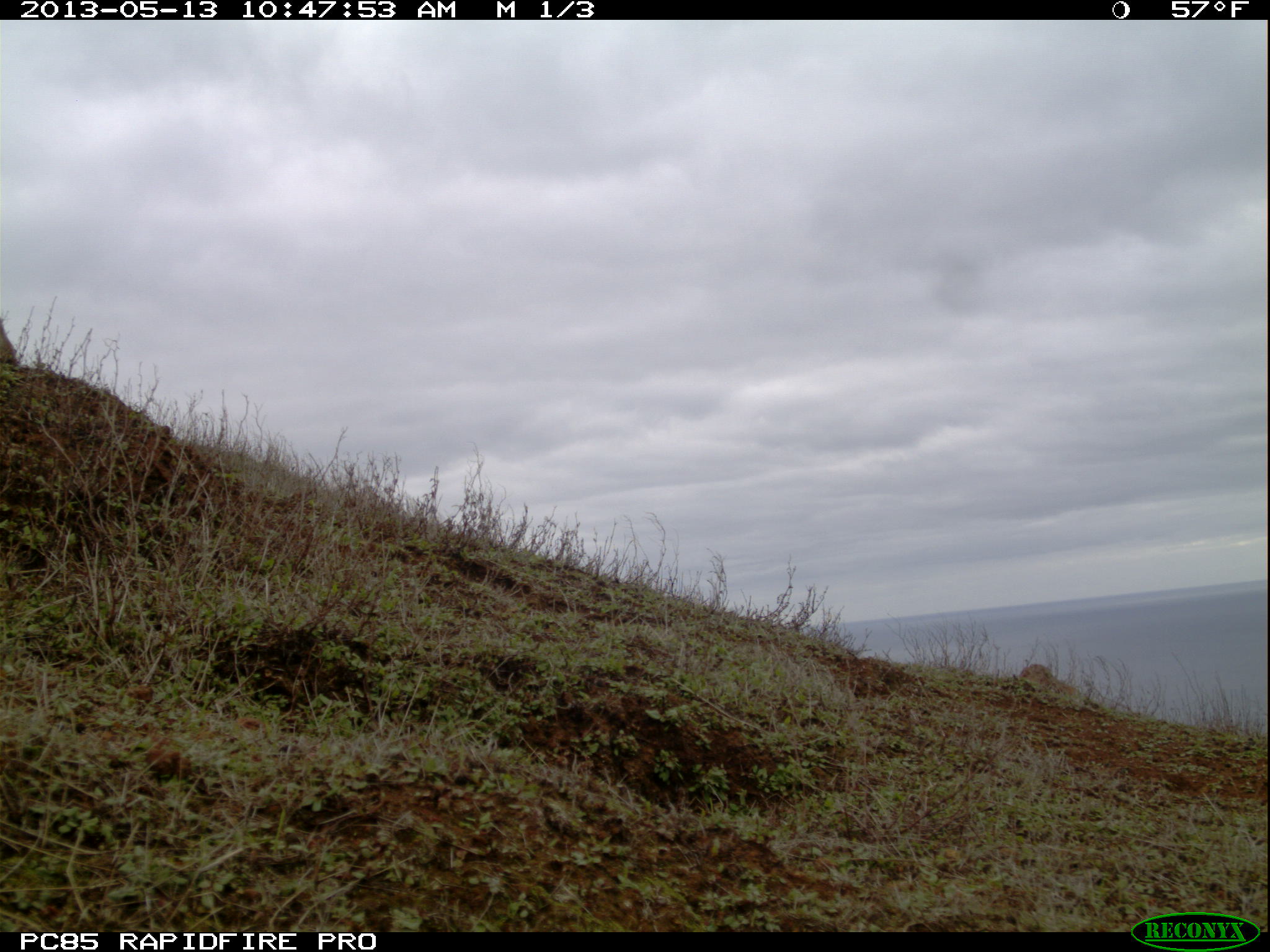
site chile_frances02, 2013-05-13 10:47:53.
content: unidentified animal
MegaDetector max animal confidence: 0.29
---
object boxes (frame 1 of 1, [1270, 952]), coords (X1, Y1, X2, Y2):
unknown: (0, 304, 24, 375)